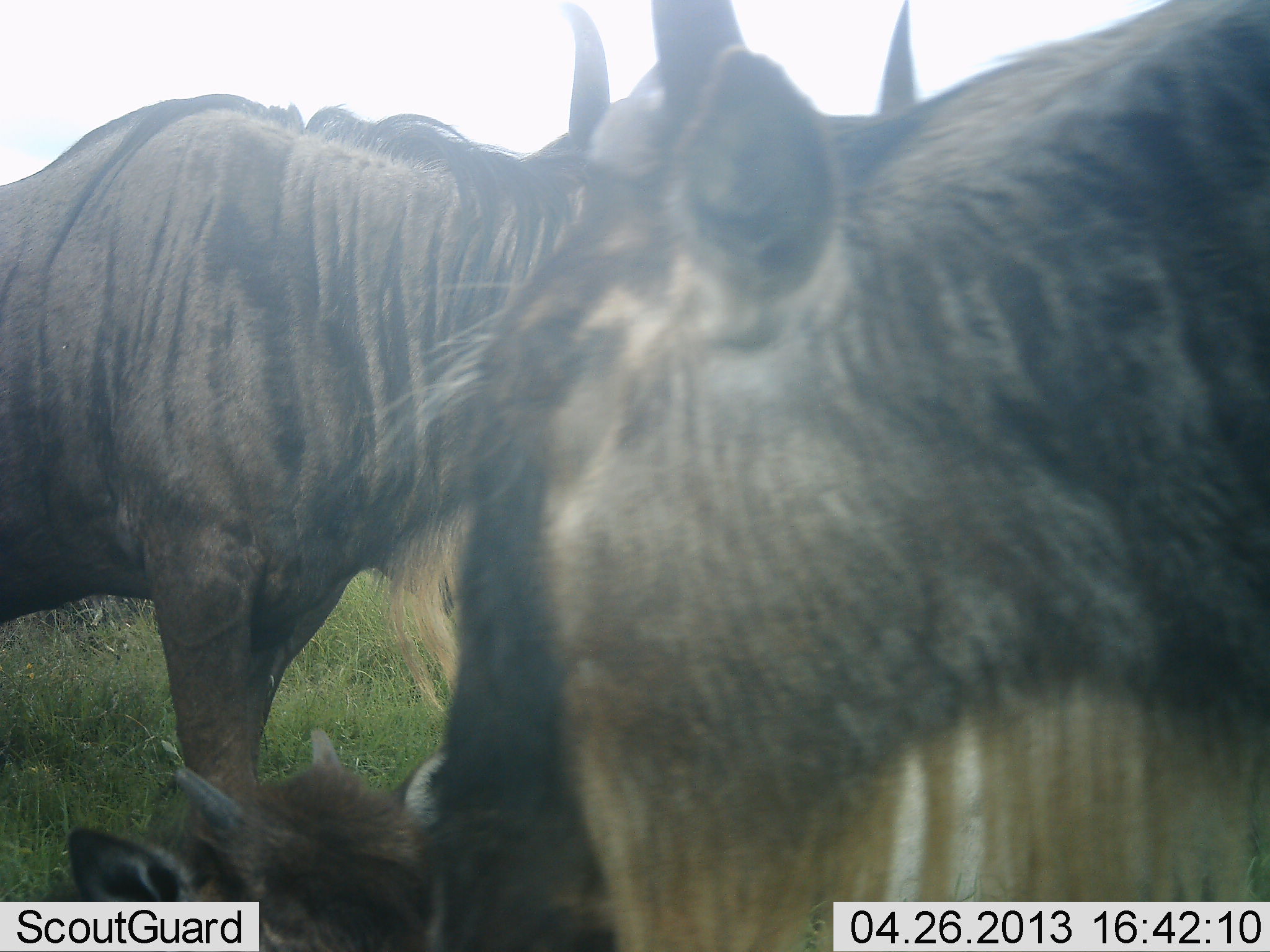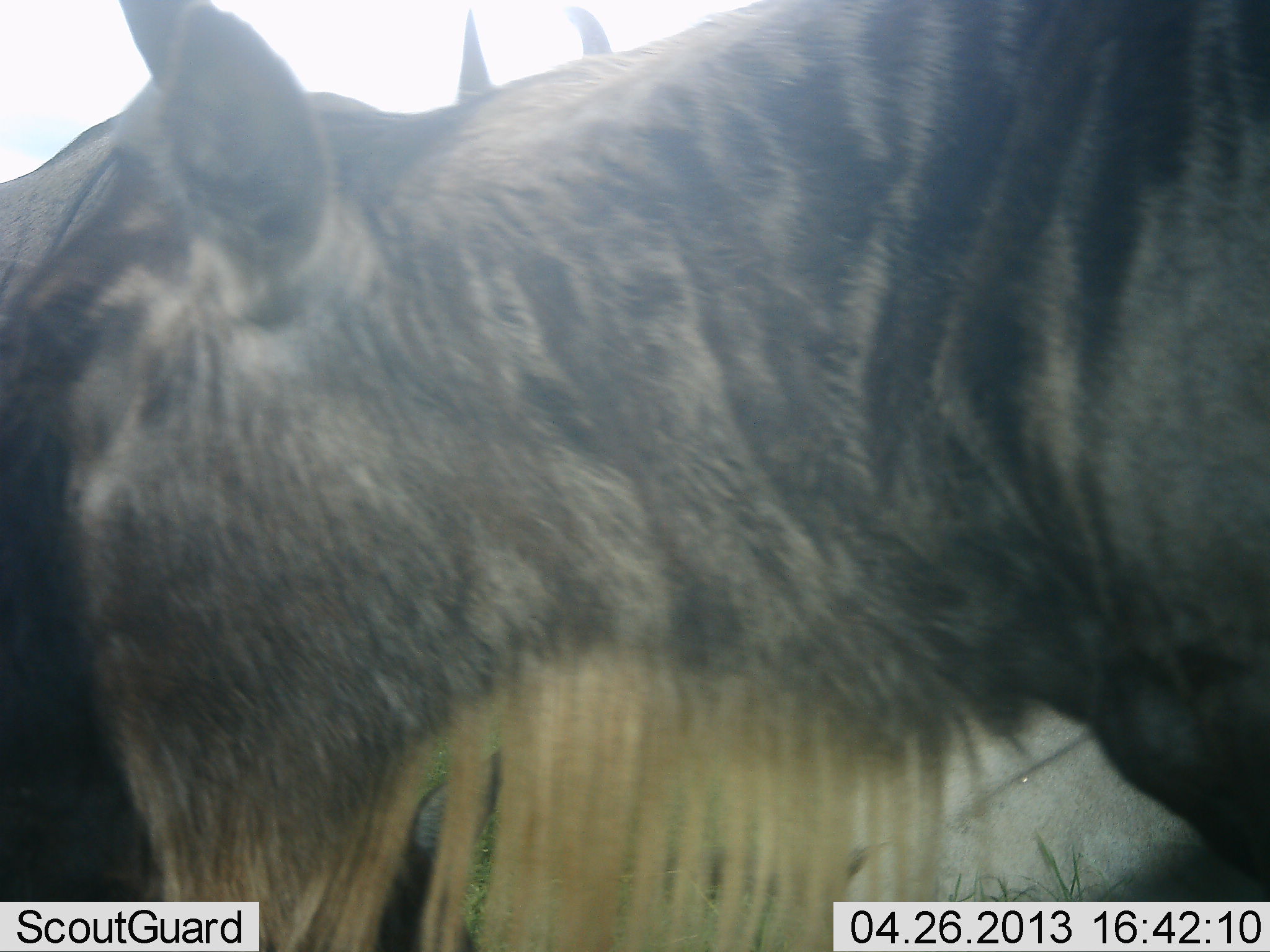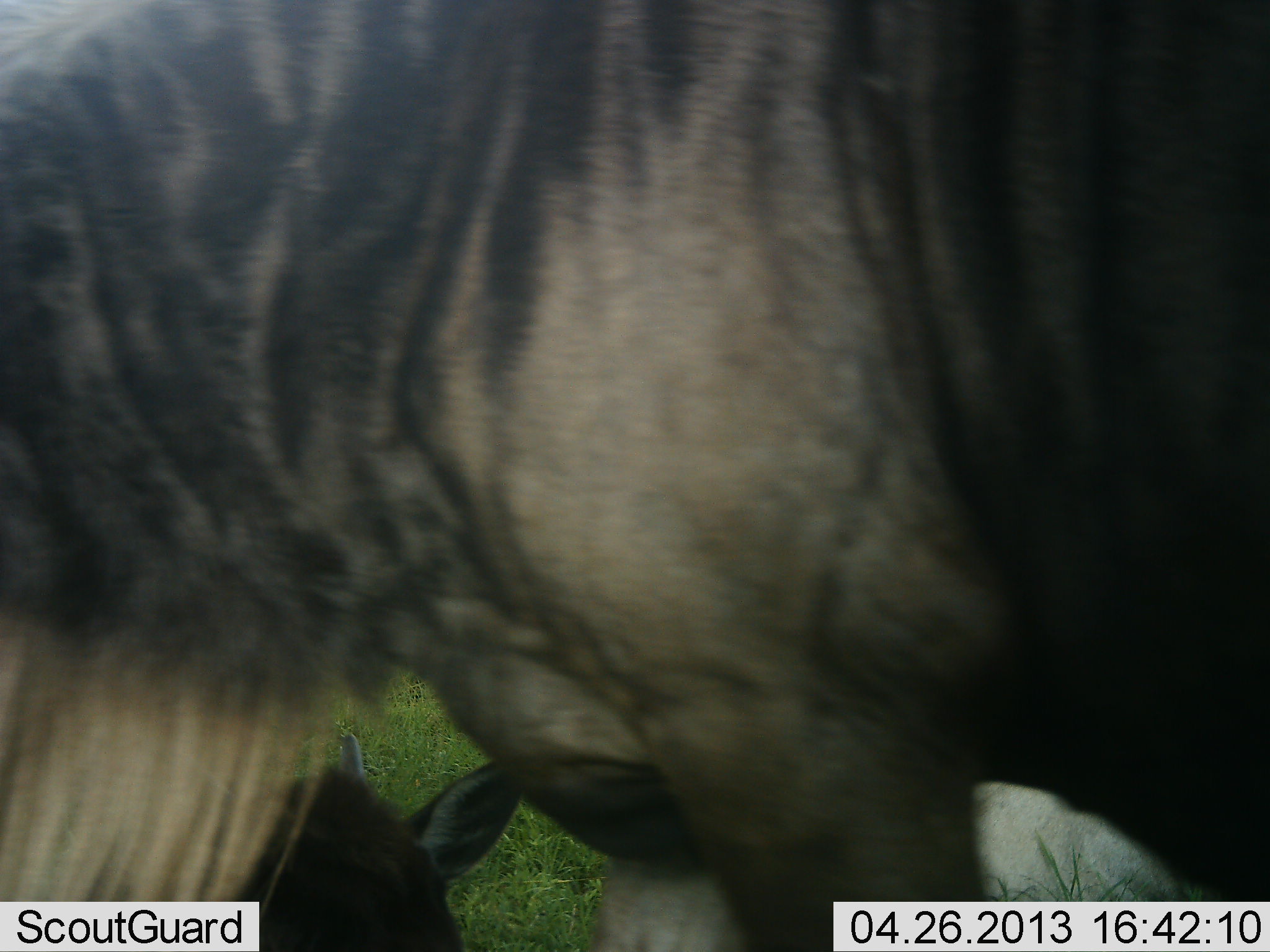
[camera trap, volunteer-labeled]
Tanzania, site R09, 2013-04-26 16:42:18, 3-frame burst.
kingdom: Animalia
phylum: Chordata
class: Mammalia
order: Artiodactyla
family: Bovidae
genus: Connochaetes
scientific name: Connochaetes taurinus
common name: blue wildebeest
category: wildebeest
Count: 3.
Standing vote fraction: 81%.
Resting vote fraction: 50%.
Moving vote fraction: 35%.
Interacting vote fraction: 4%.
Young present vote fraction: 42%.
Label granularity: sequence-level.